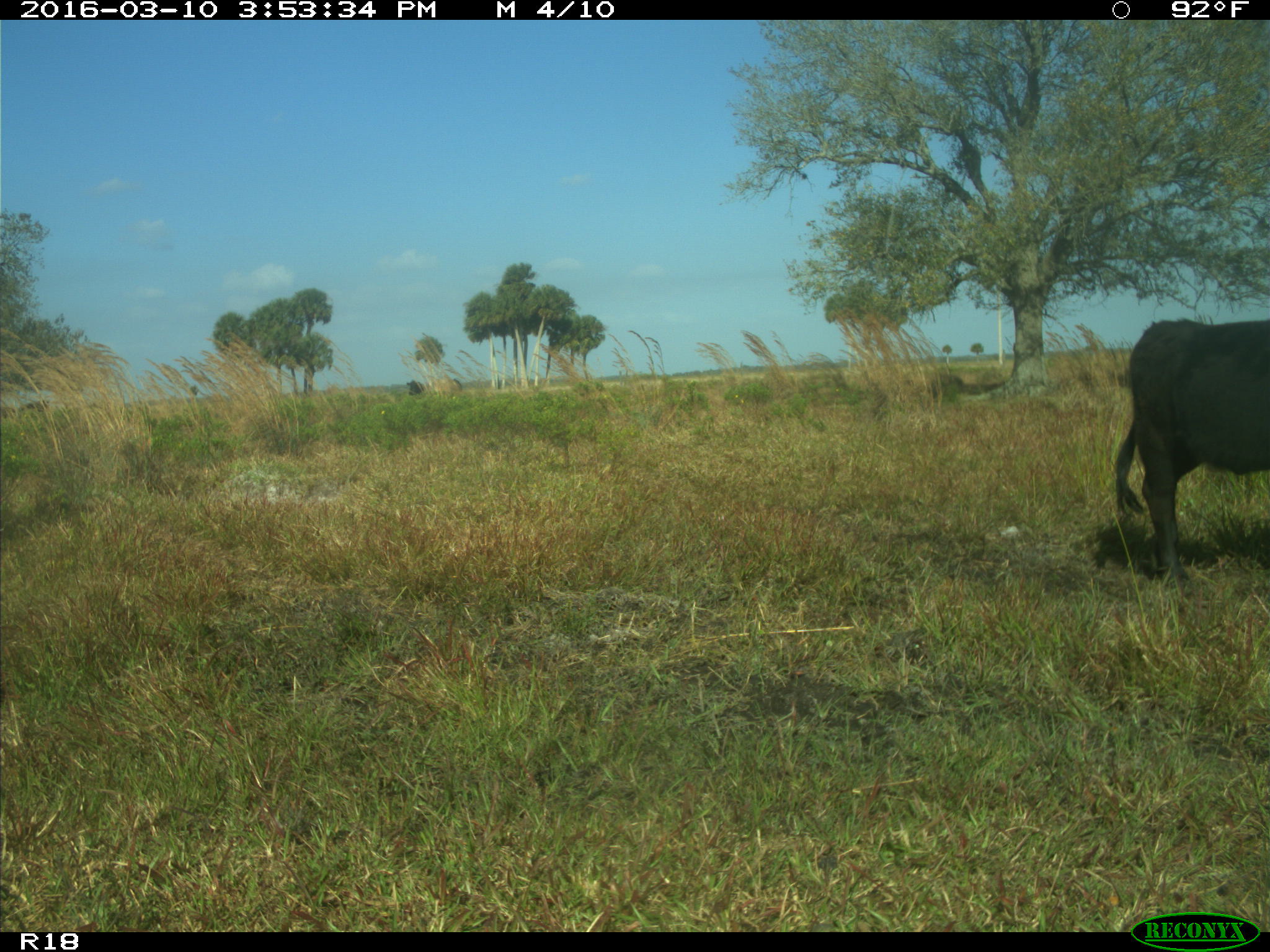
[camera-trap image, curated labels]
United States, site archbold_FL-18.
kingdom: Animalia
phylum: Chordata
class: Mammalia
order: Artiodactyla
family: Bovidae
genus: Bos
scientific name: Bos taurus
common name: domestic cow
Bos taurus (domestic cow).